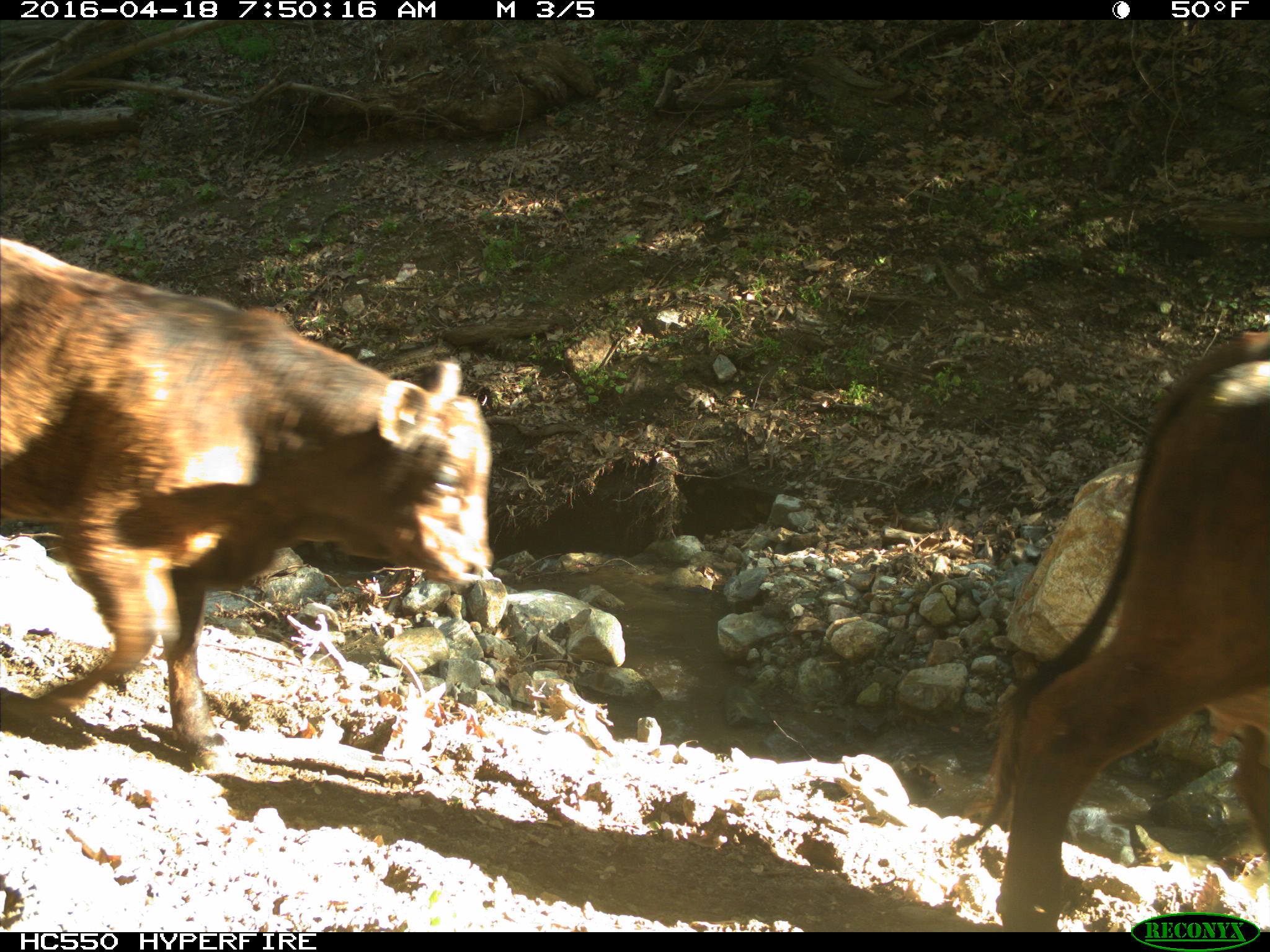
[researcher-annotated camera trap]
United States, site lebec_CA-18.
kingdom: Animalia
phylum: Chordata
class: Mammalia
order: Artiodactyla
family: Bovidae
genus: Bos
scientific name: Bos taurus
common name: domestic cow